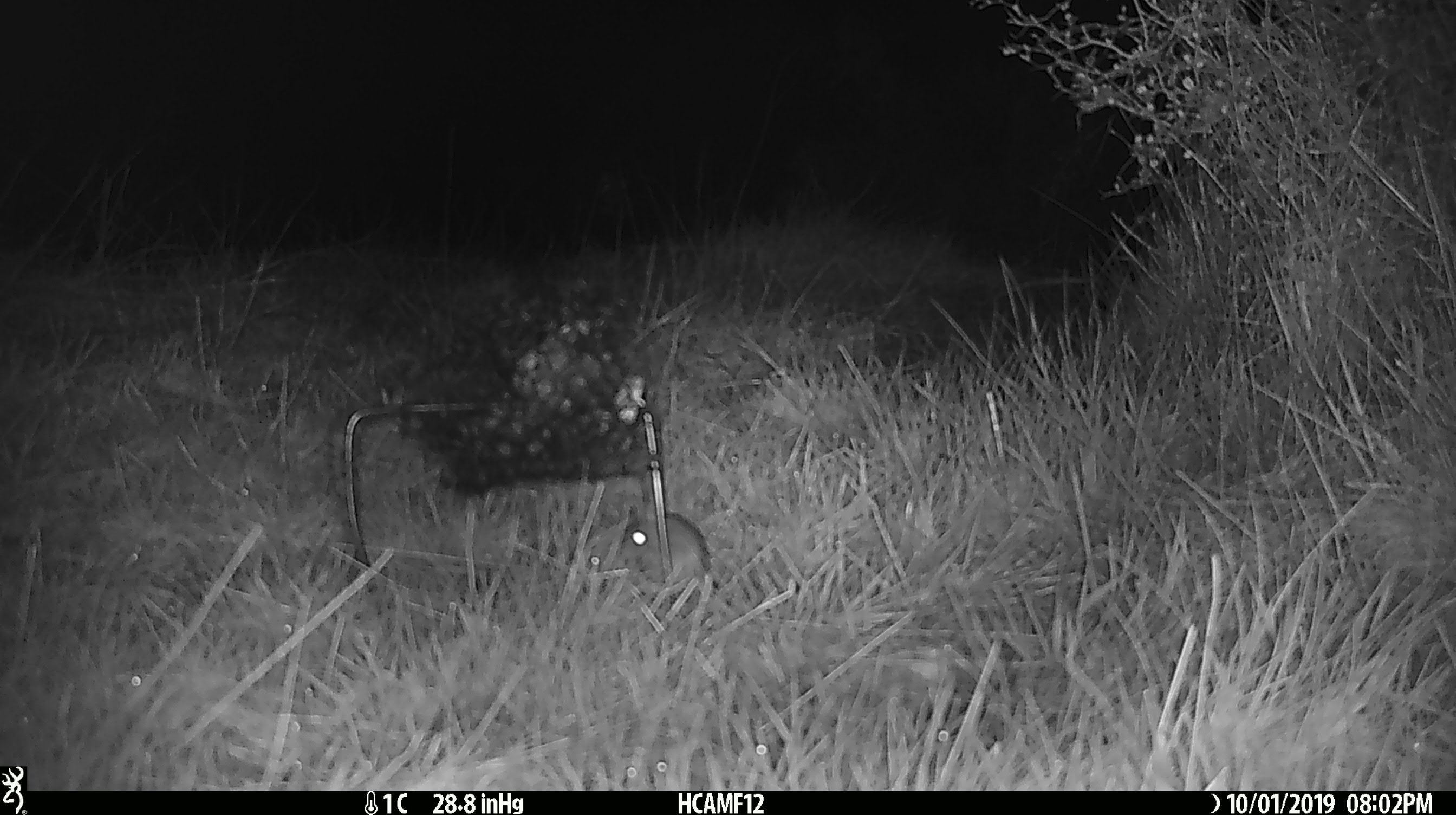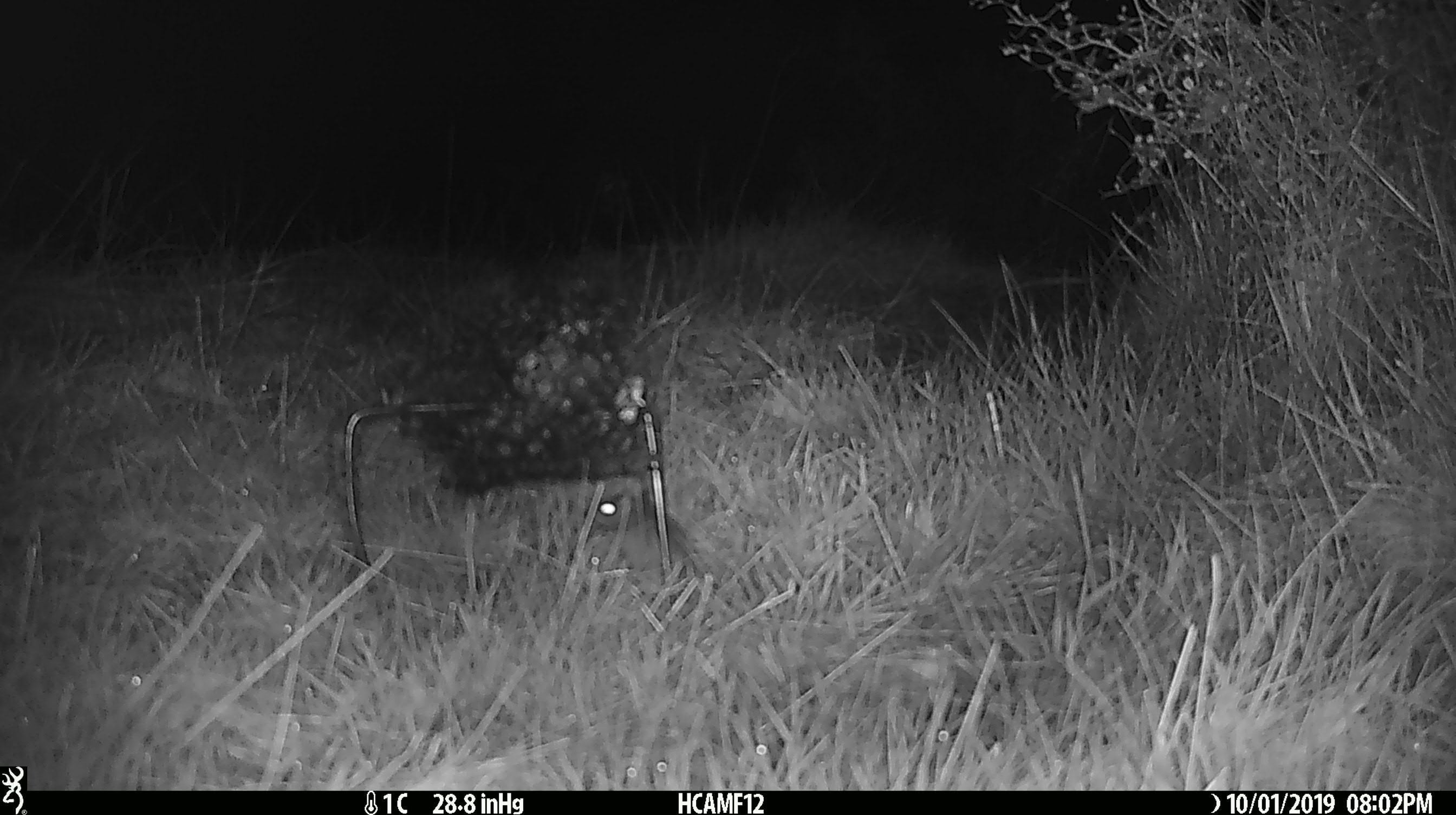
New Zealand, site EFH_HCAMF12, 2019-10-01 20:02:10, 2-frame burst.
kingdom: Animalia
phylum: Chordata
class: Mammalia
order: Rodentia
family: Muridae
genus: Mus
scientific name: Mus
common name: mouse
Mouse (Mus).